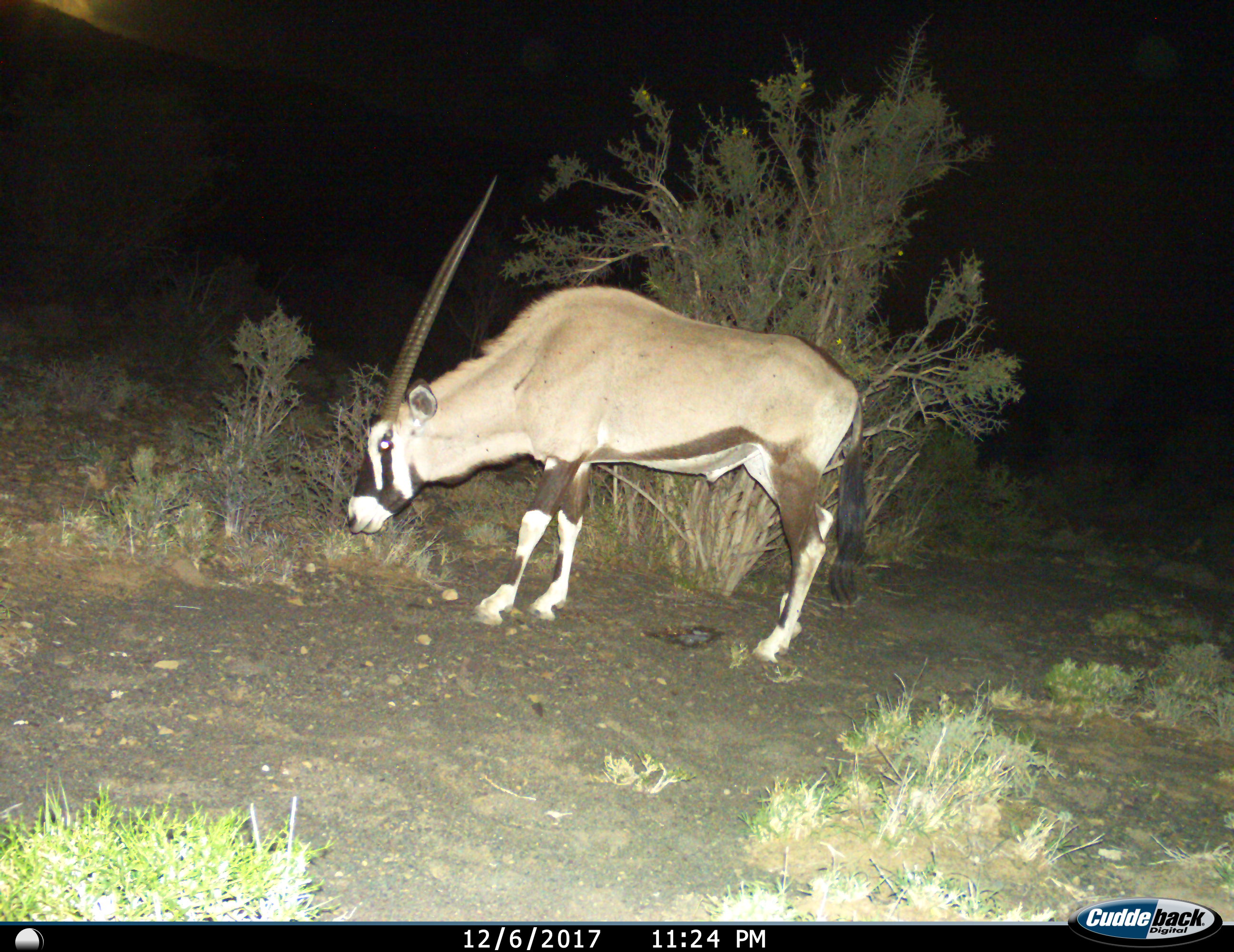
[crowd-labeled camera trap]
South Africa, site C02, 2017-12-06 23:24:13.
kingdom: Animalia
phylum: Chordata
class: Mammalia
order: Artiodactyla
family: Bovidae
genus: Oryx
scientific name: Oryx gazella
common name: gemsbok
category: gemsbokoryx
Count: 1.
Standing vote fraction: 100%.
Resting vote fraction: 0%.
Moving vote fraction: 0%.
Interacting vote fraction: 0%.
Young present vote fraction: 0%.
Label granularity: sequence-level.